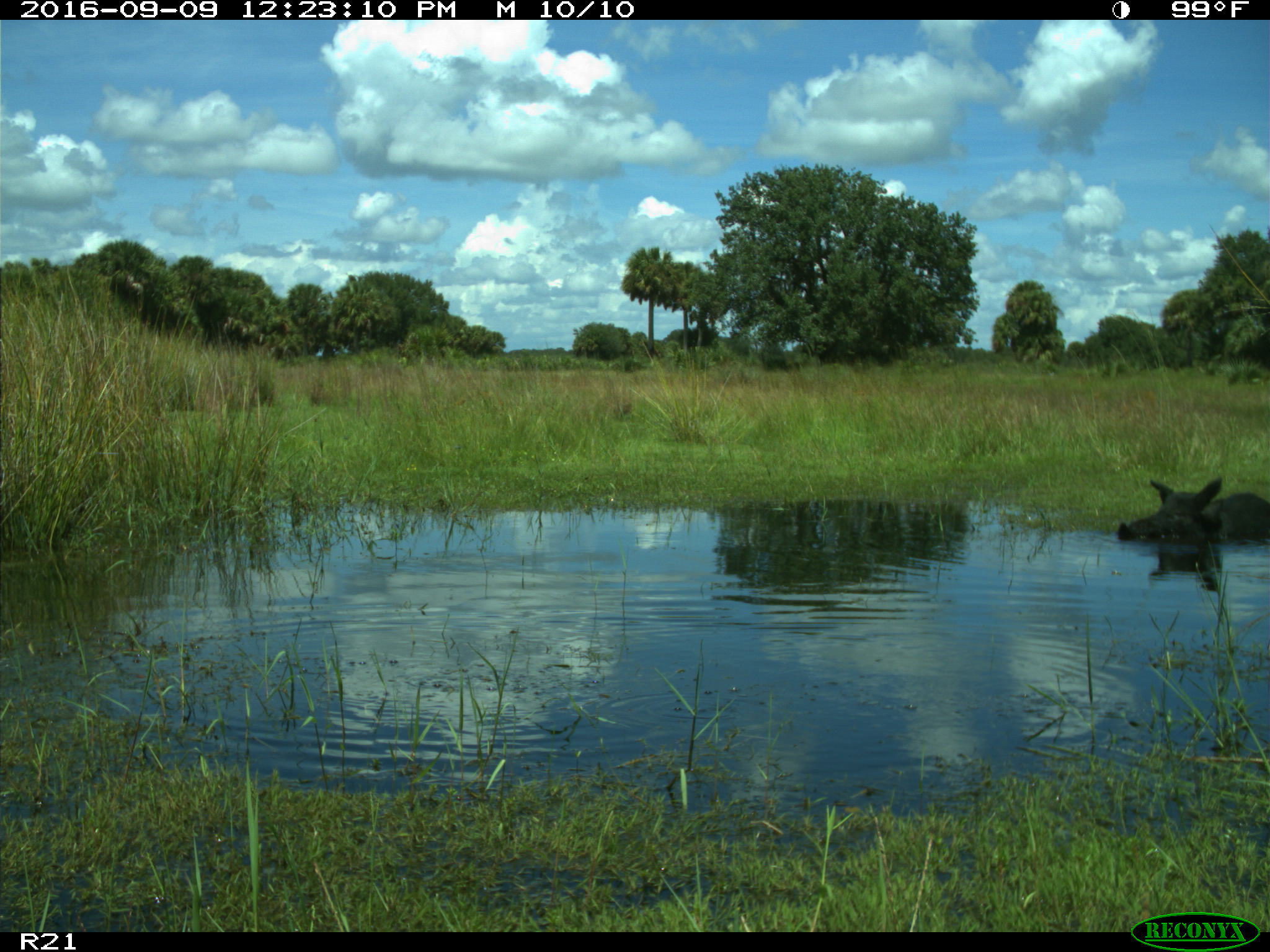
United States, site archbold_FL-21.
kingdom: Animalia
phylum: Chordata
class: Mammalia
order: Artiodactyla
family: Suidae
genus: Sus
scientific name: Sus scrofa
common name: wild boar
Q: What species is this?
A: Sus scrofa (wild boar).